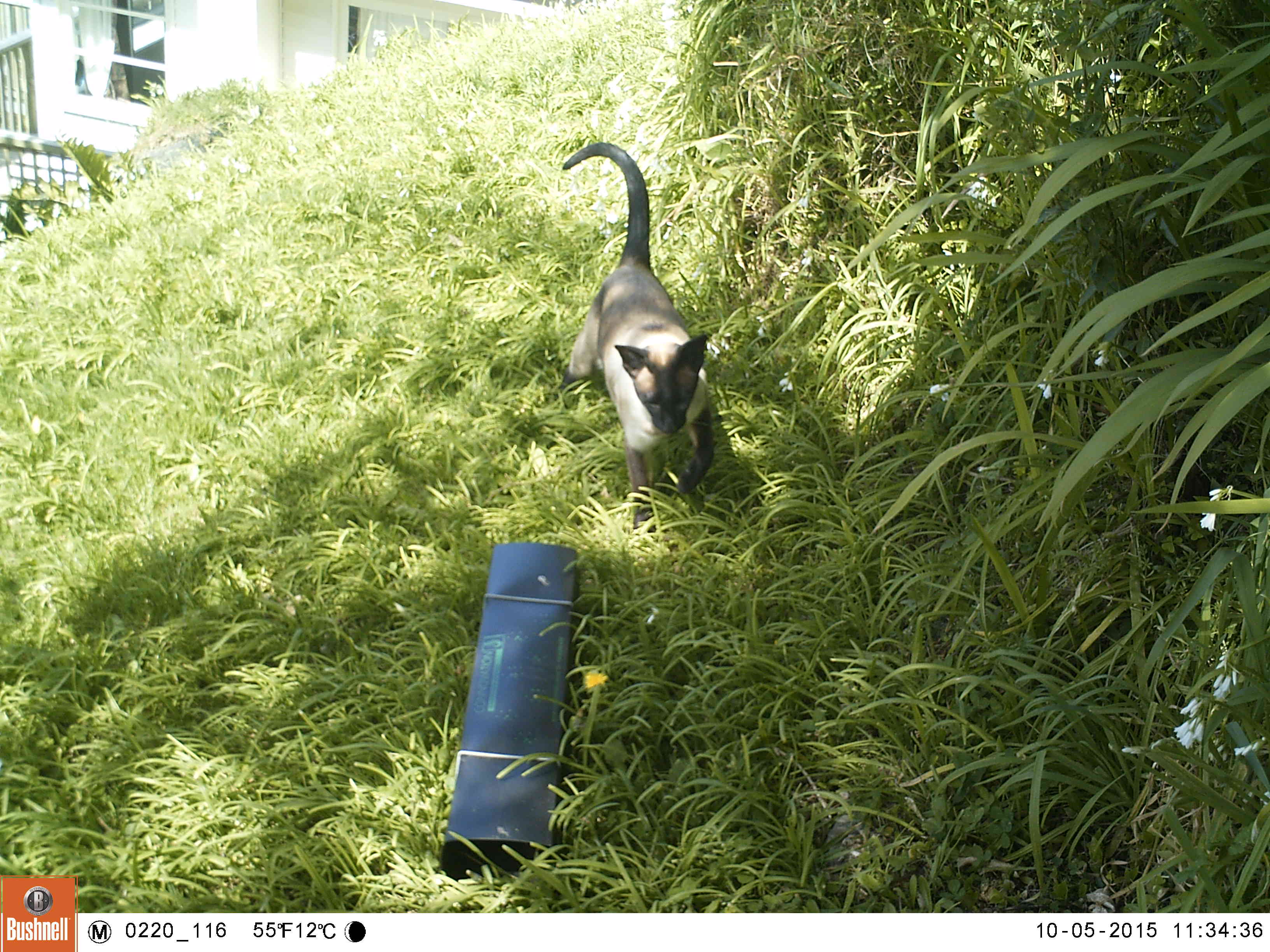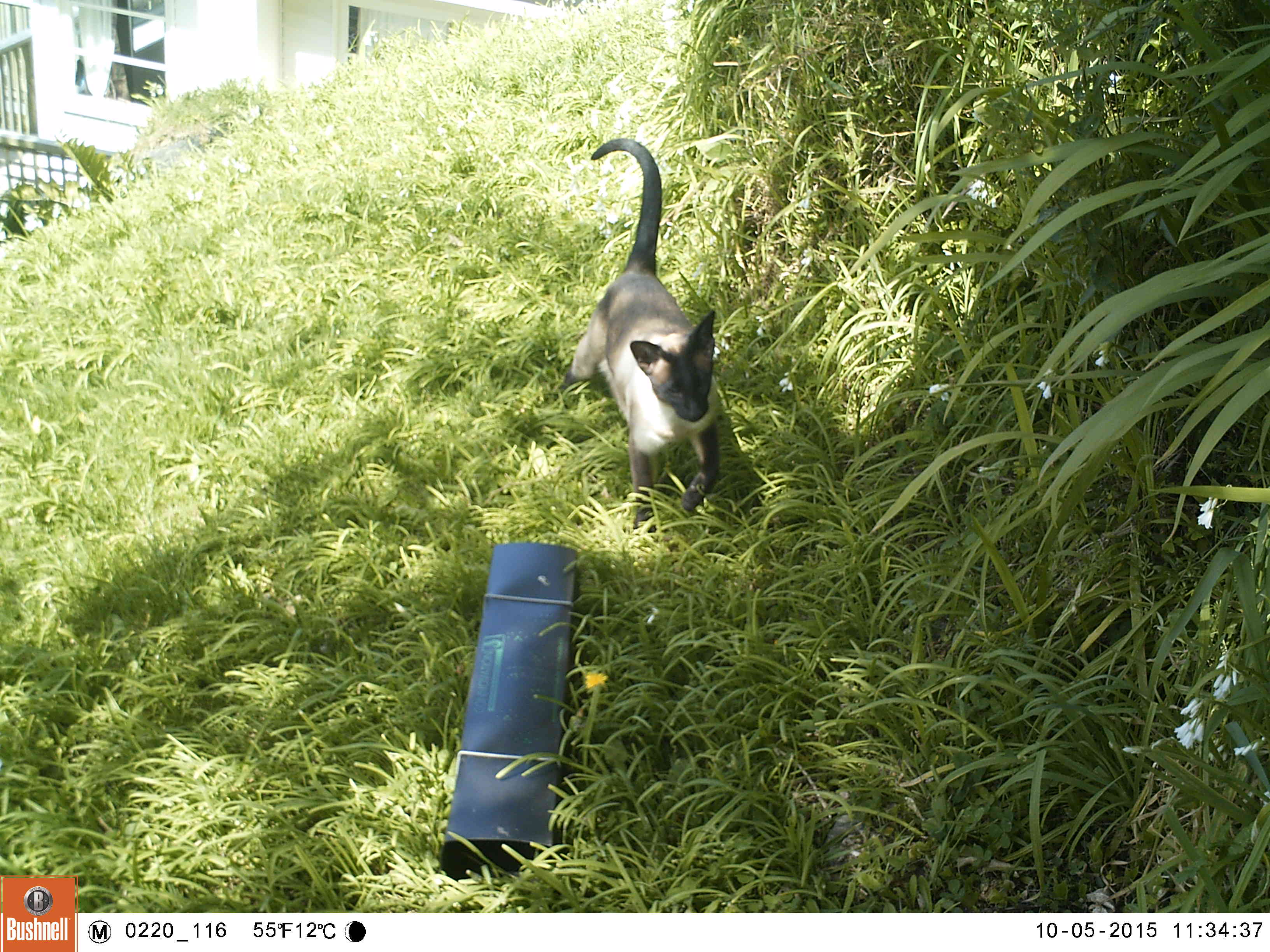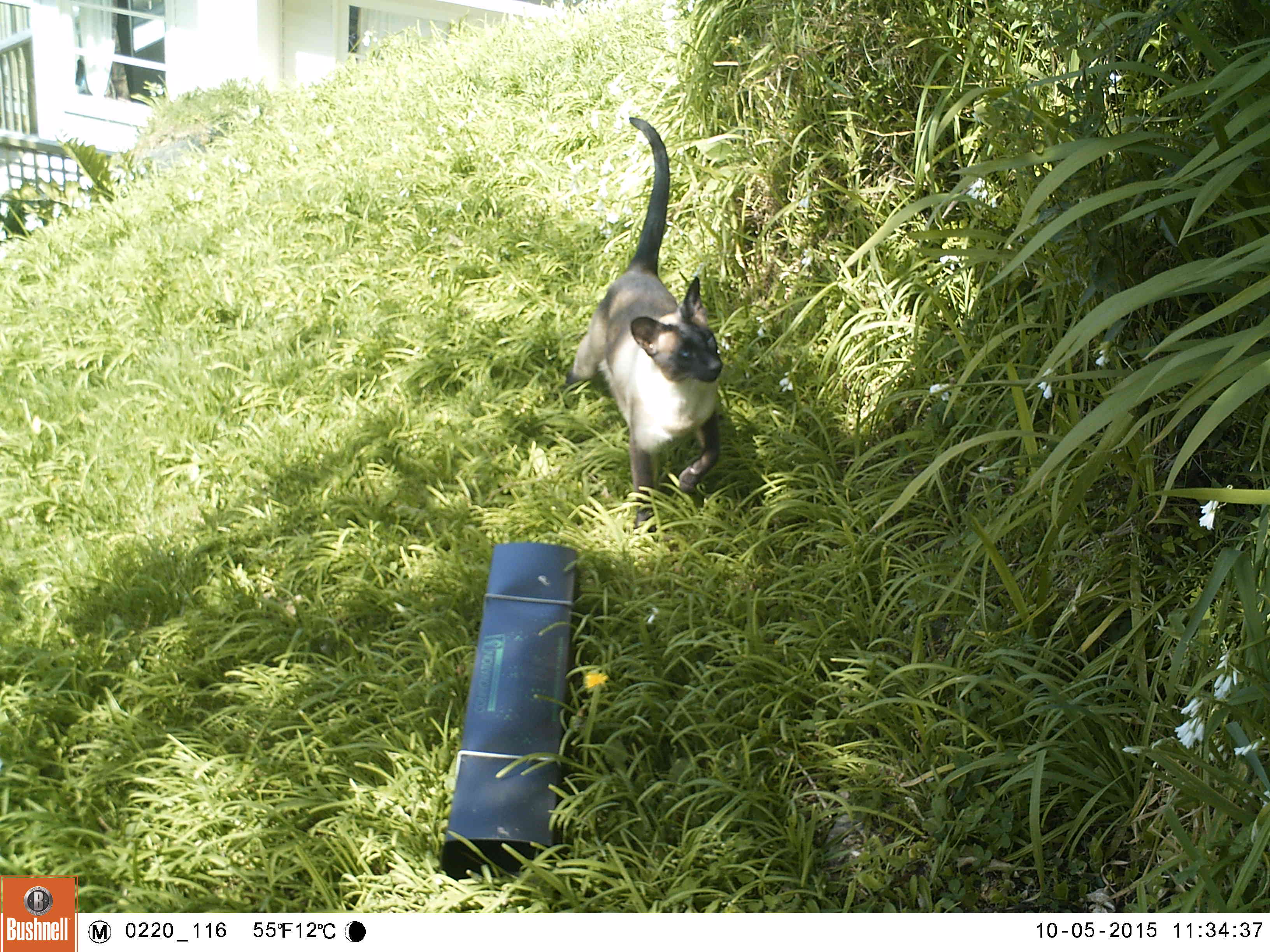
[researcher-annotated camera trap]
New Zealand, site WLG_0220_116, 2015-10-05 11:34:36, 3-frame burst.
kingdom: Animalia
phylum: Chordata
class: Mammalia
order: Carnivora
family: Felidae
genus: Felis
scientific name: Felis catus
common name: domestic cat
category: cat